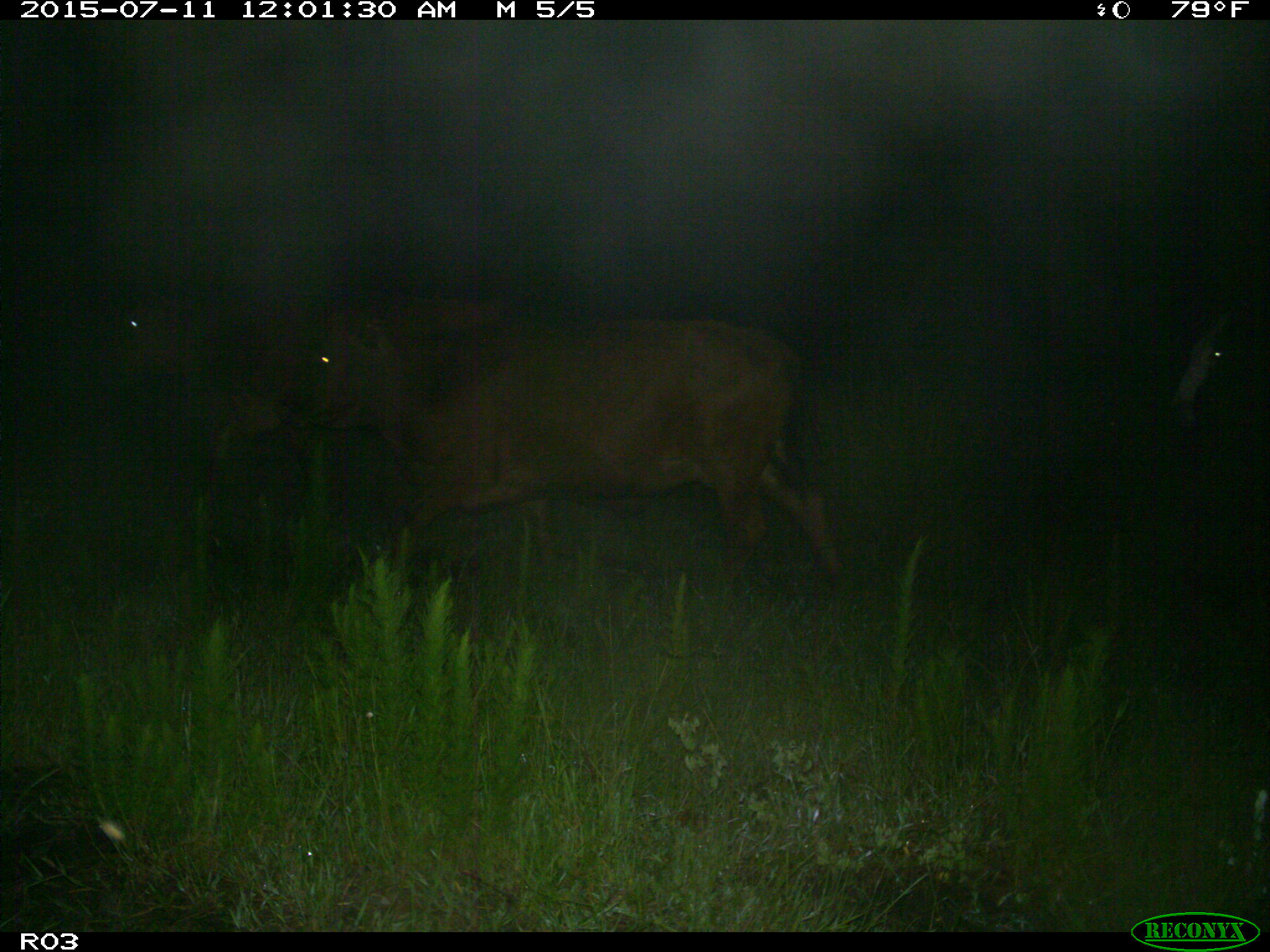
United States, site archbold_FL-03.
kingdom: Animalia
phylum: Chordata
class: Mammalia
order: Artiodactyla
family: Bovidae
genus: Bos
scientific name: Bos taurus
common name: domestic cow